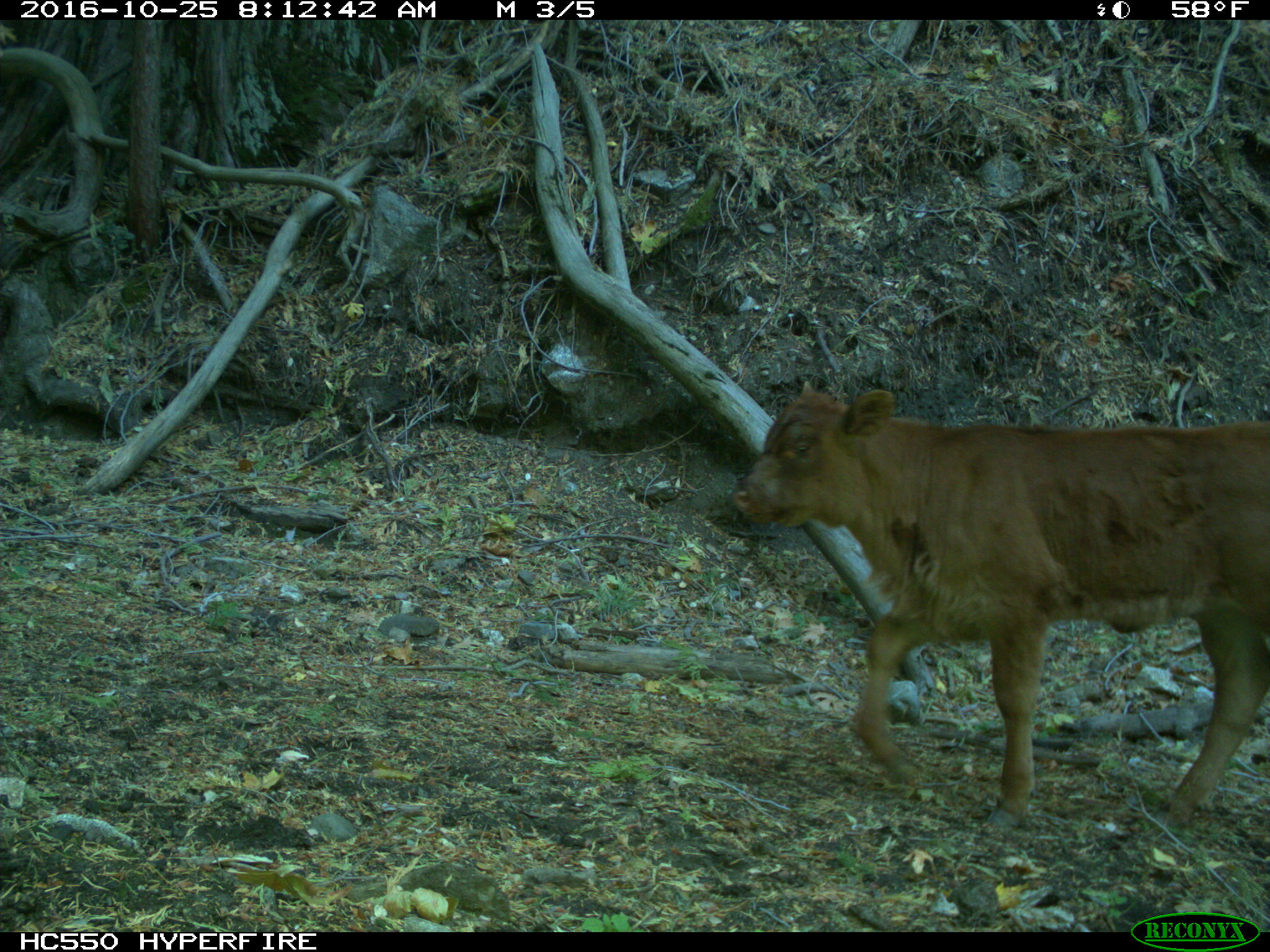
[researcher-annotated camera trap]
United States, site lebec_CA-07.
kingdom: Animalia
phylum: Chordata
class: Mammalia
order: Artiodactyla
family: Bovidae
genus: Bos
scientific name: Bos taurus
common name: domestic cow